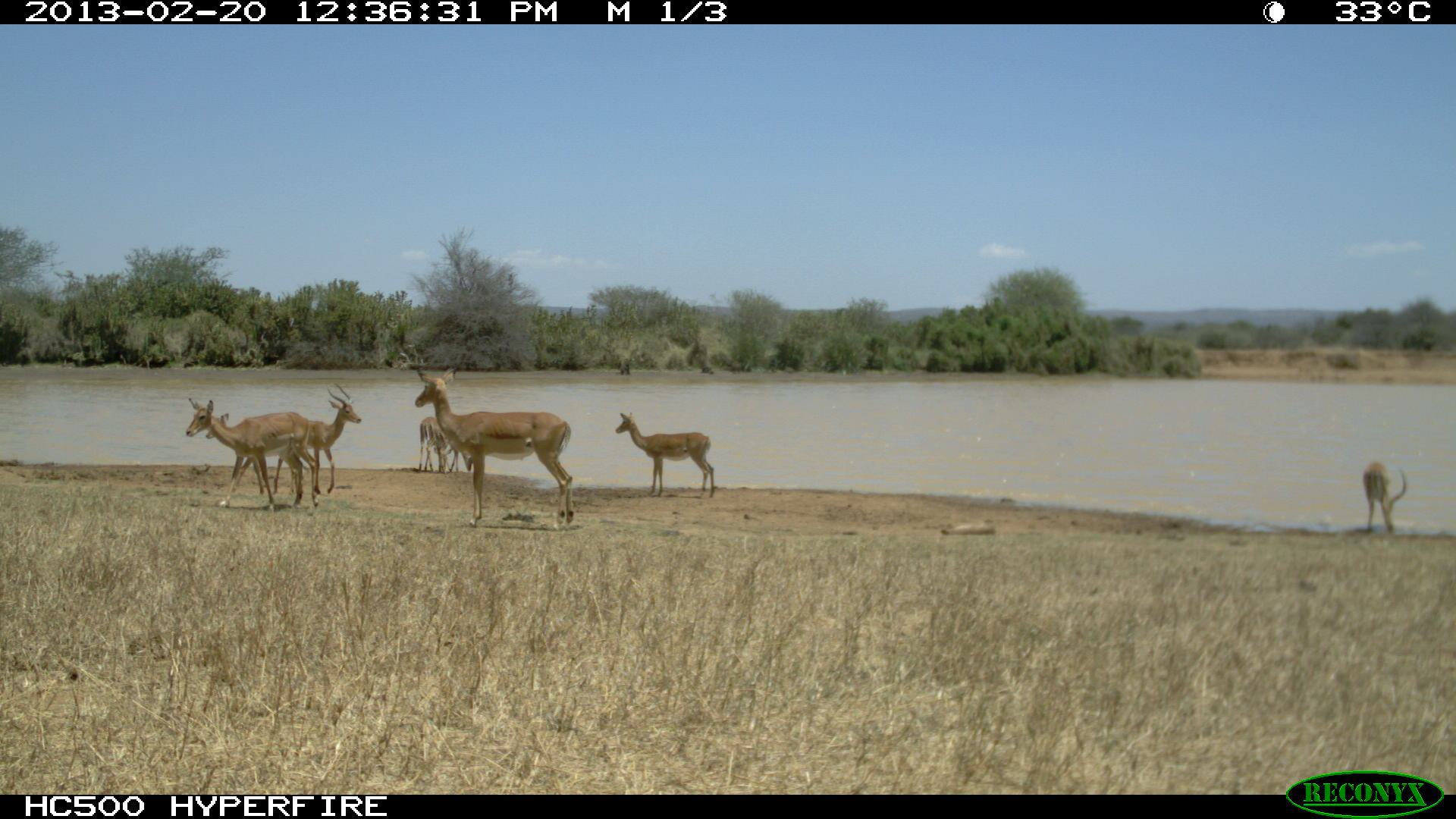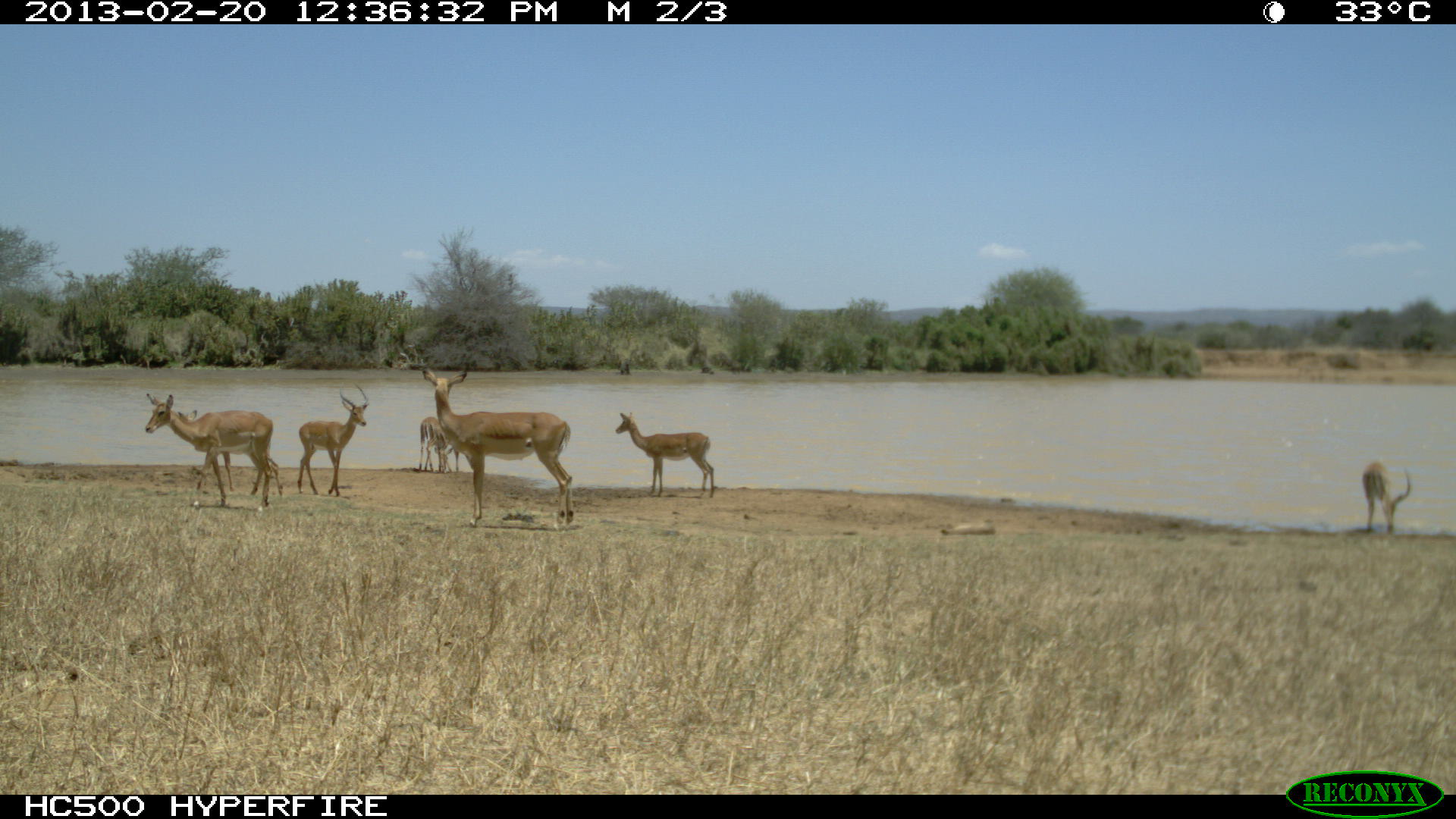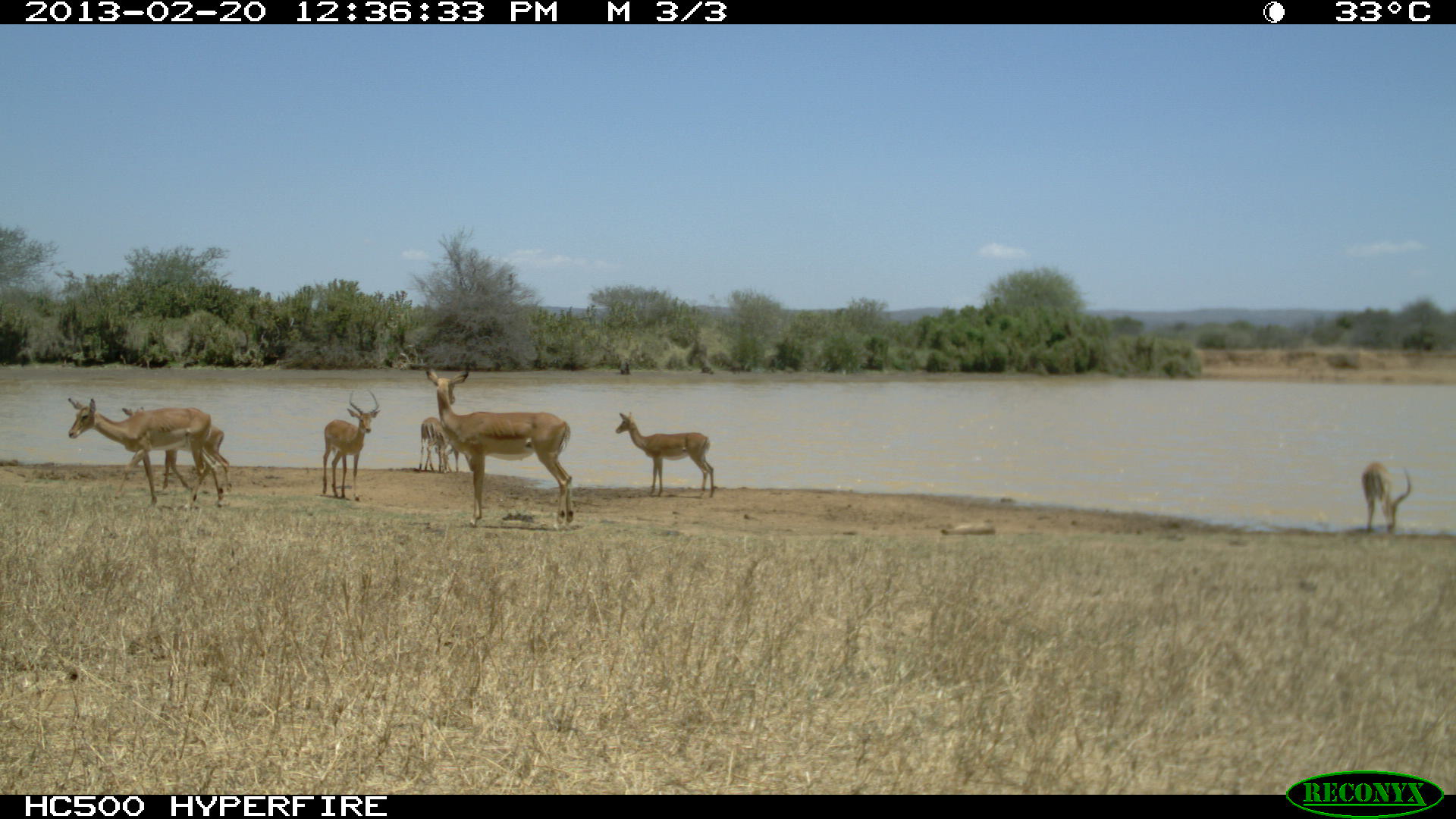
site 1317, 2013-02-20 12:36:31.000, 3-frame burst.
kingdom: Animalia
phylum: Chordata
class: Mammalia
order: Artiodactyla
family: Bovidae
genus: Aepyceros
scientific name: Aepyceros melampus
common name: impala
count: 6